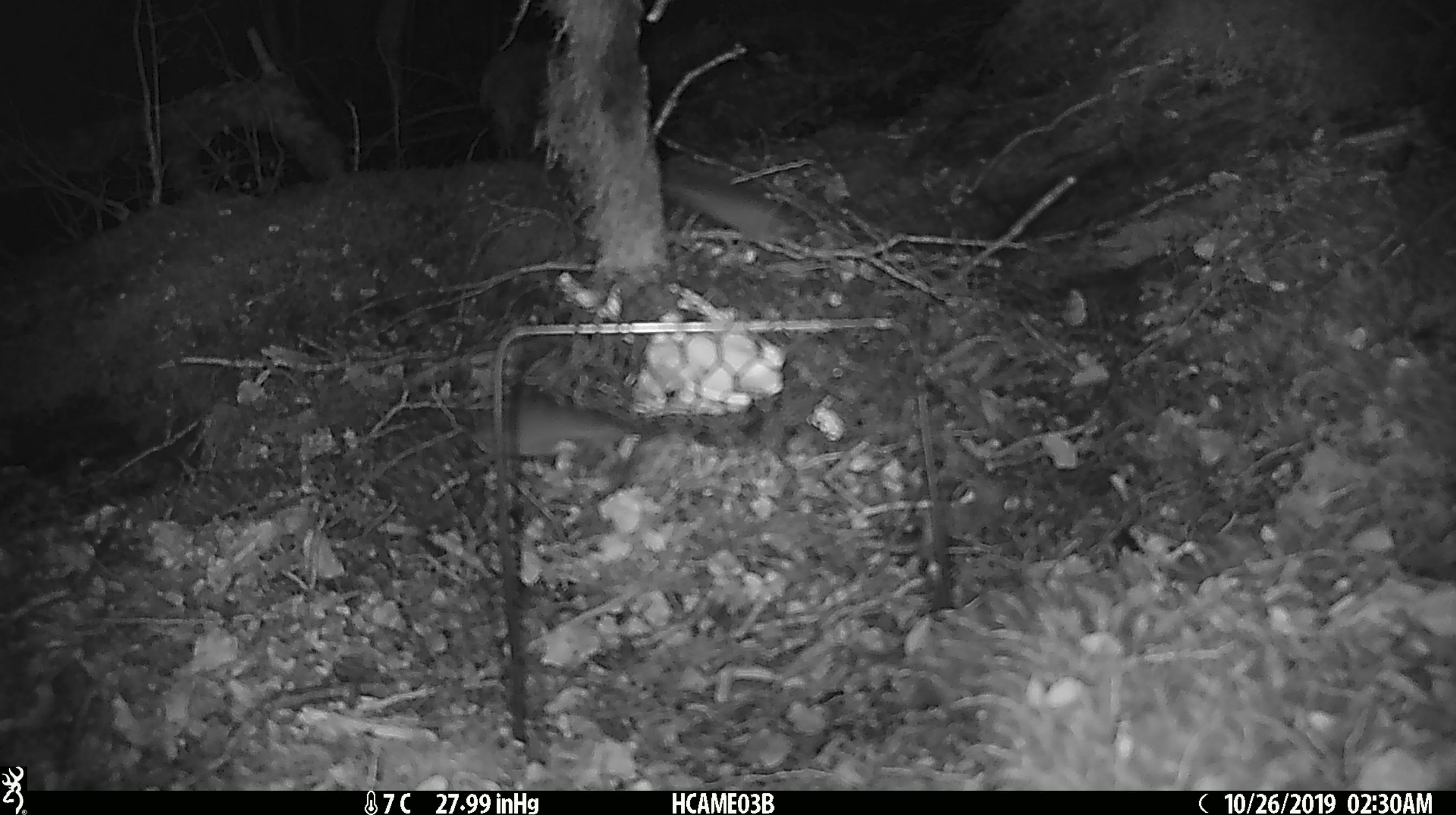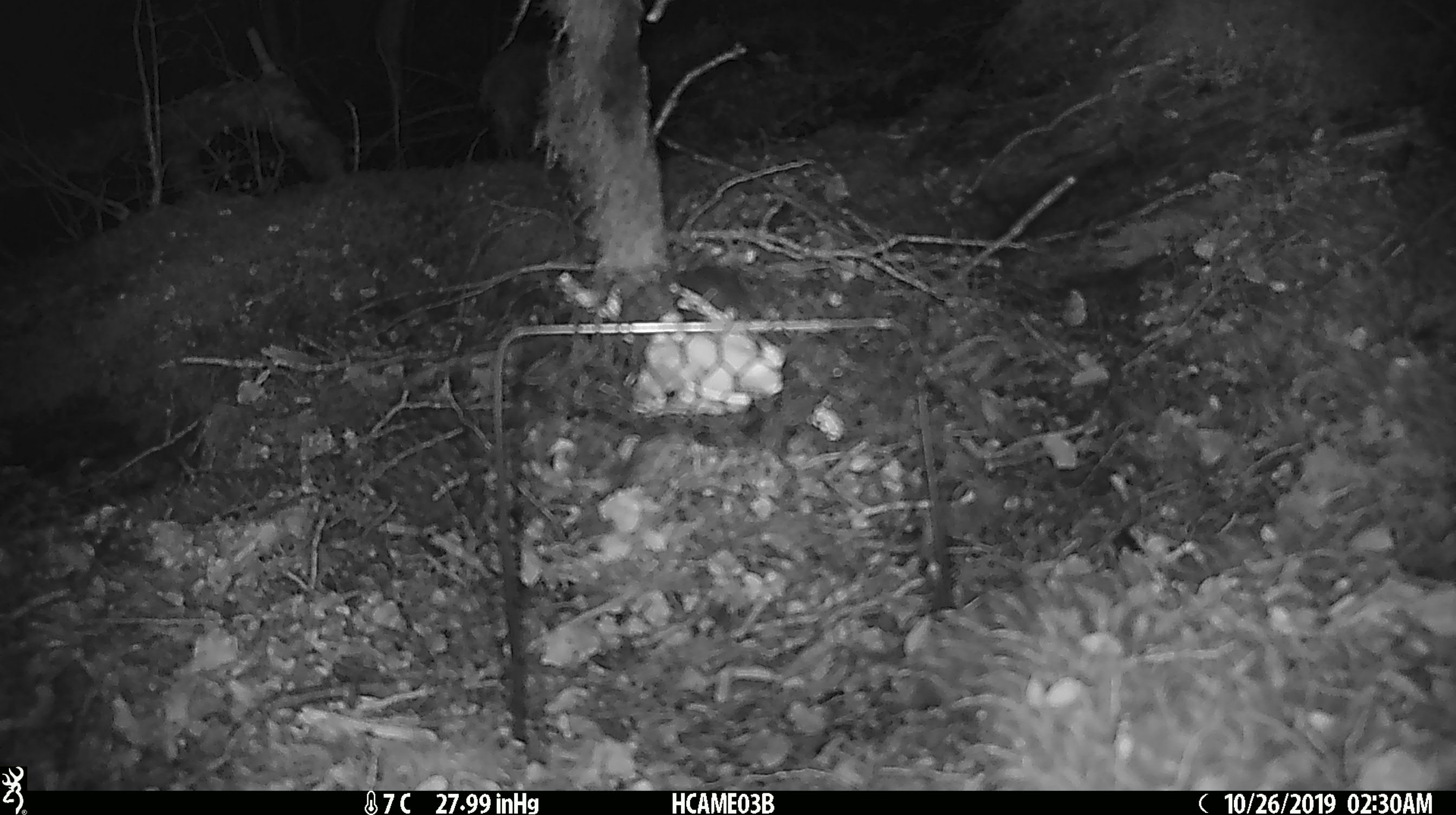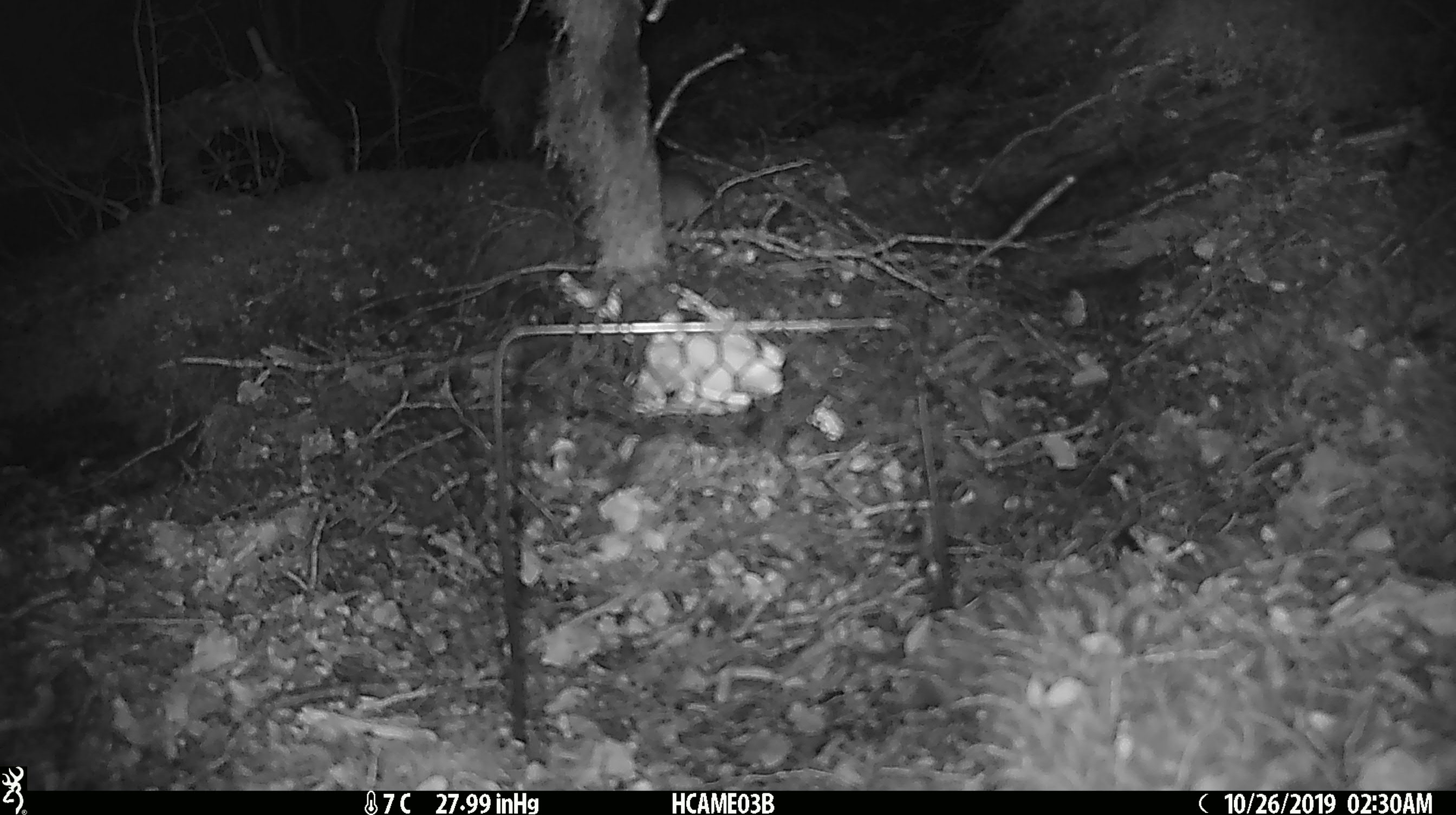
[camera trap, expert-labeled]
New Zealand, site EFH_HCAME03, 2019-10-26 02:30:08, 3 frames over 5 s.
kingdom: Animalia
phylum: Chordata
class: Mammalia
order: Rodentia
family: Muridae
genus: Mus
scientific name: Mus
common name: mouse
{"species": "mouse (Mus)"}